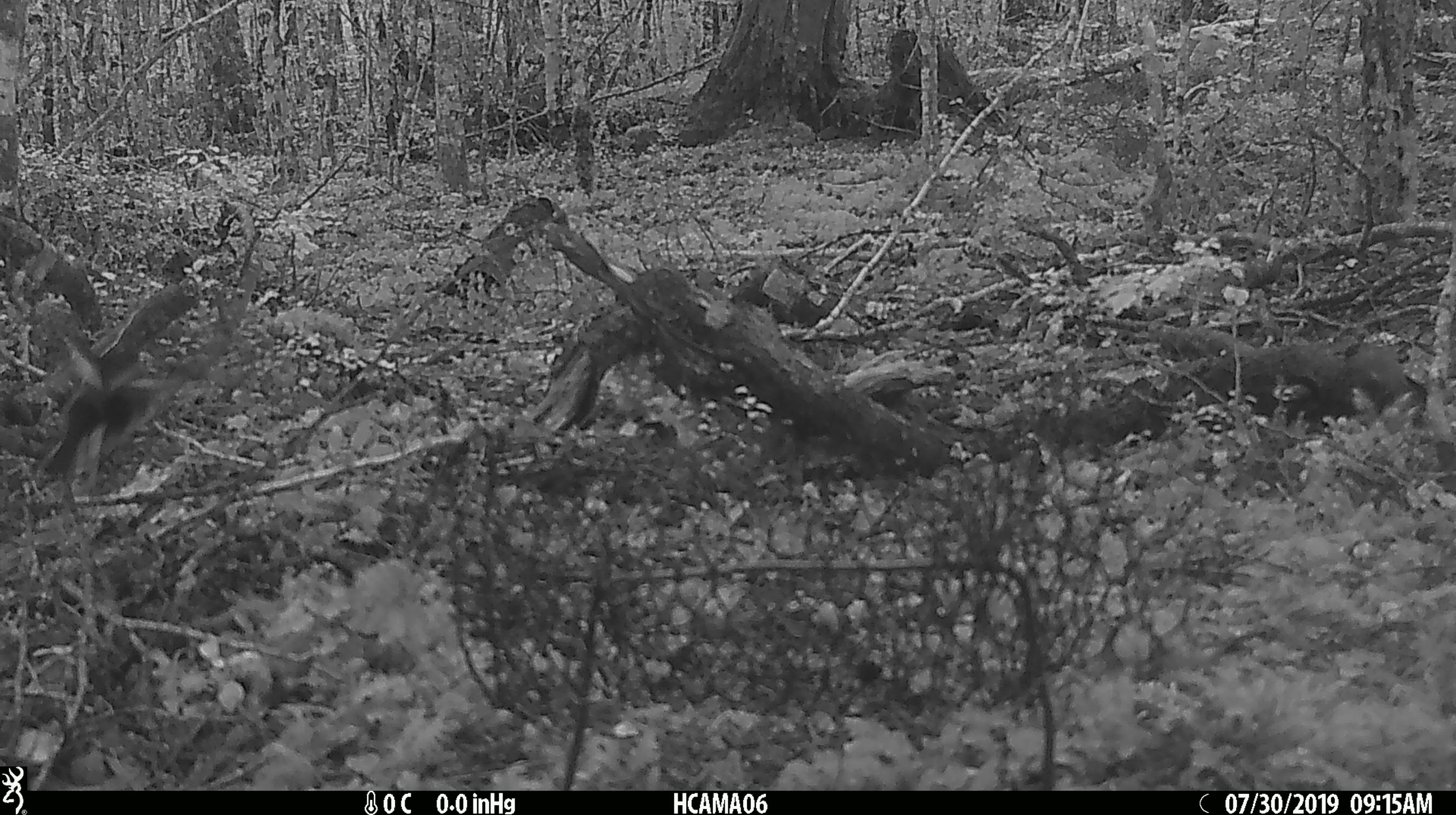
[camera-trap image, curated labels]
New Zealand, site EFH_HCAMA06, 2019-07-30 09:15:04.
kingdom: Animalia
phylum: Chordata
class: Aves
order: Passeriformes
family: Petroicidae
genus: Petroica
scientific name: Petroica macrocephala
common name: tomtit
Tomtit (Petroica macrocephala).